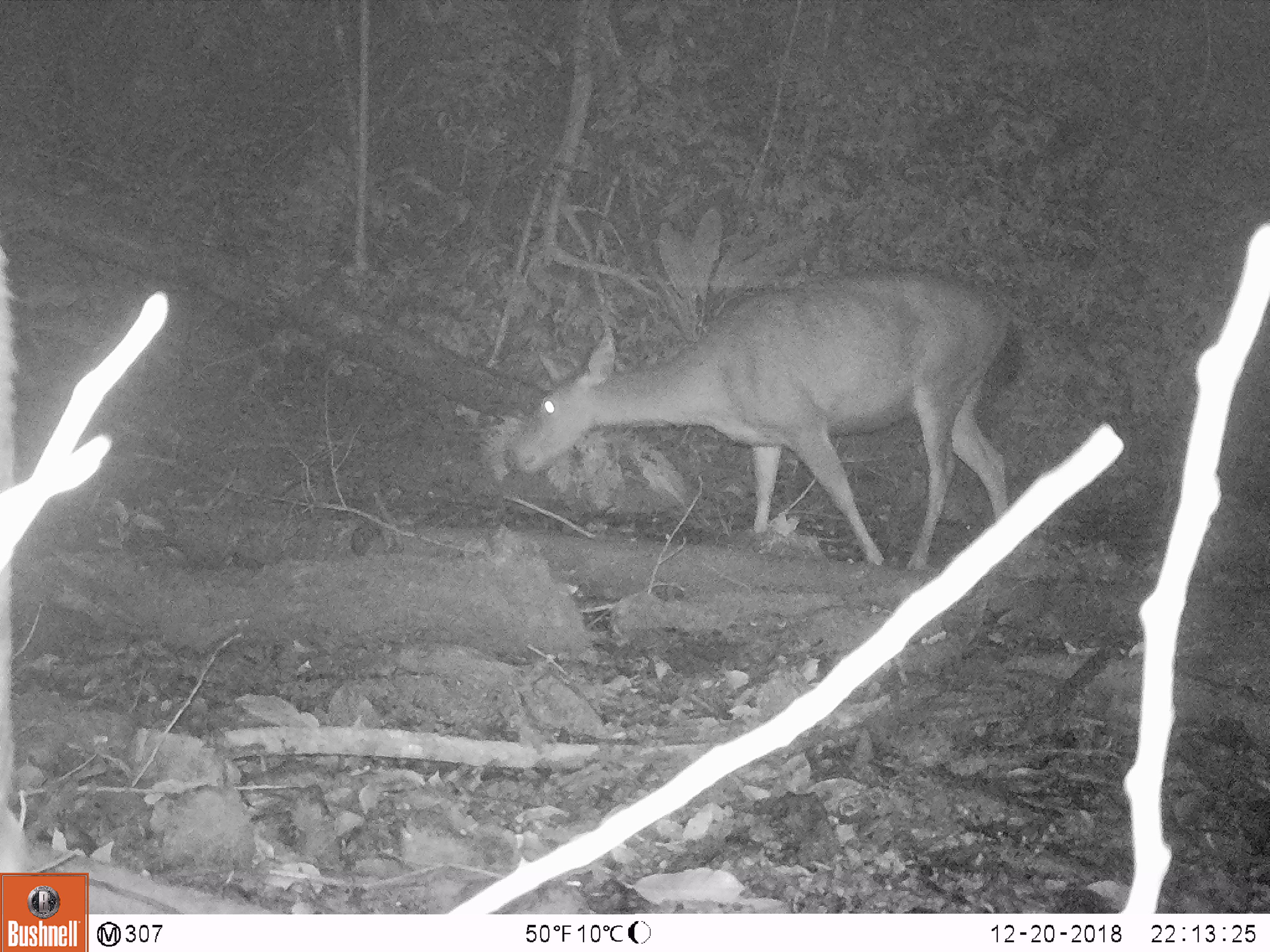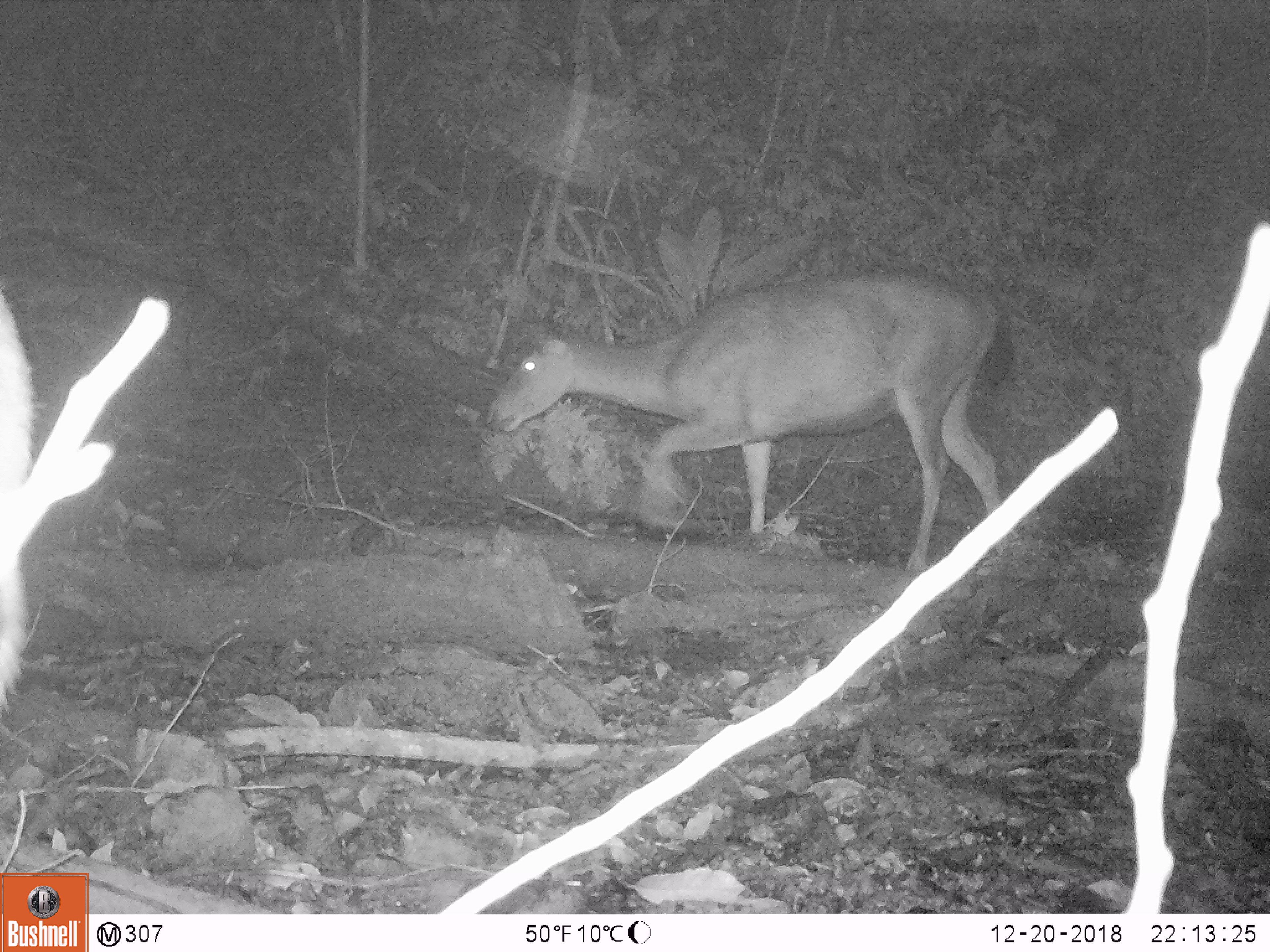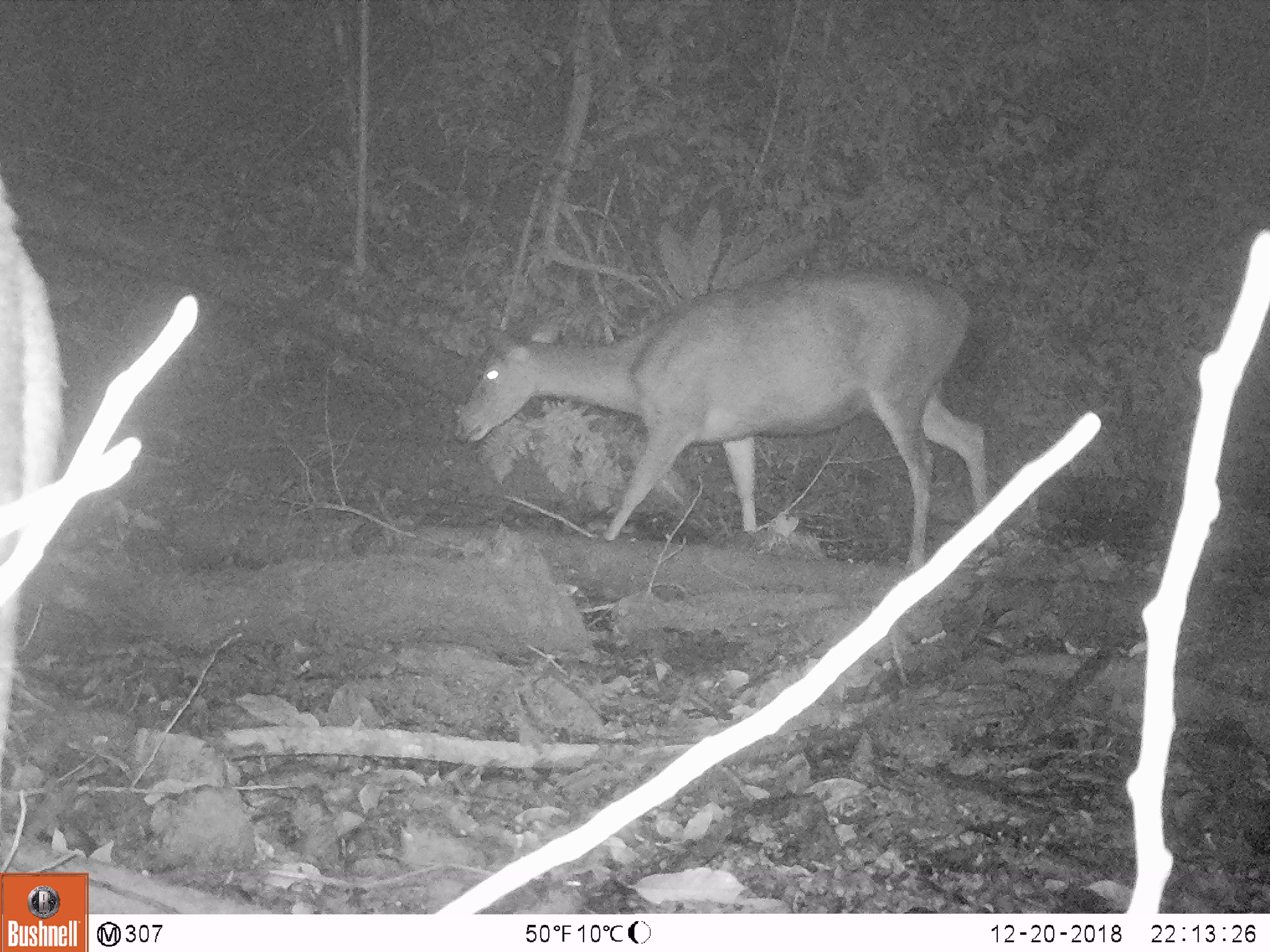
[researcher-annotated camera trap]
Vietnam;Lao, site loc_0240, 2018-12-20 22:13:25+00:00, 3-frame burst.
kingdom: Animalia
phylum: Chordata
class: Mammalia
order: Artiodactyla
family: Cervidae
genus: Rusa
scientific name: Rusa unicolor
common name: sambar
Sambar (Rusa unicolor). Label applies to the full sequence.